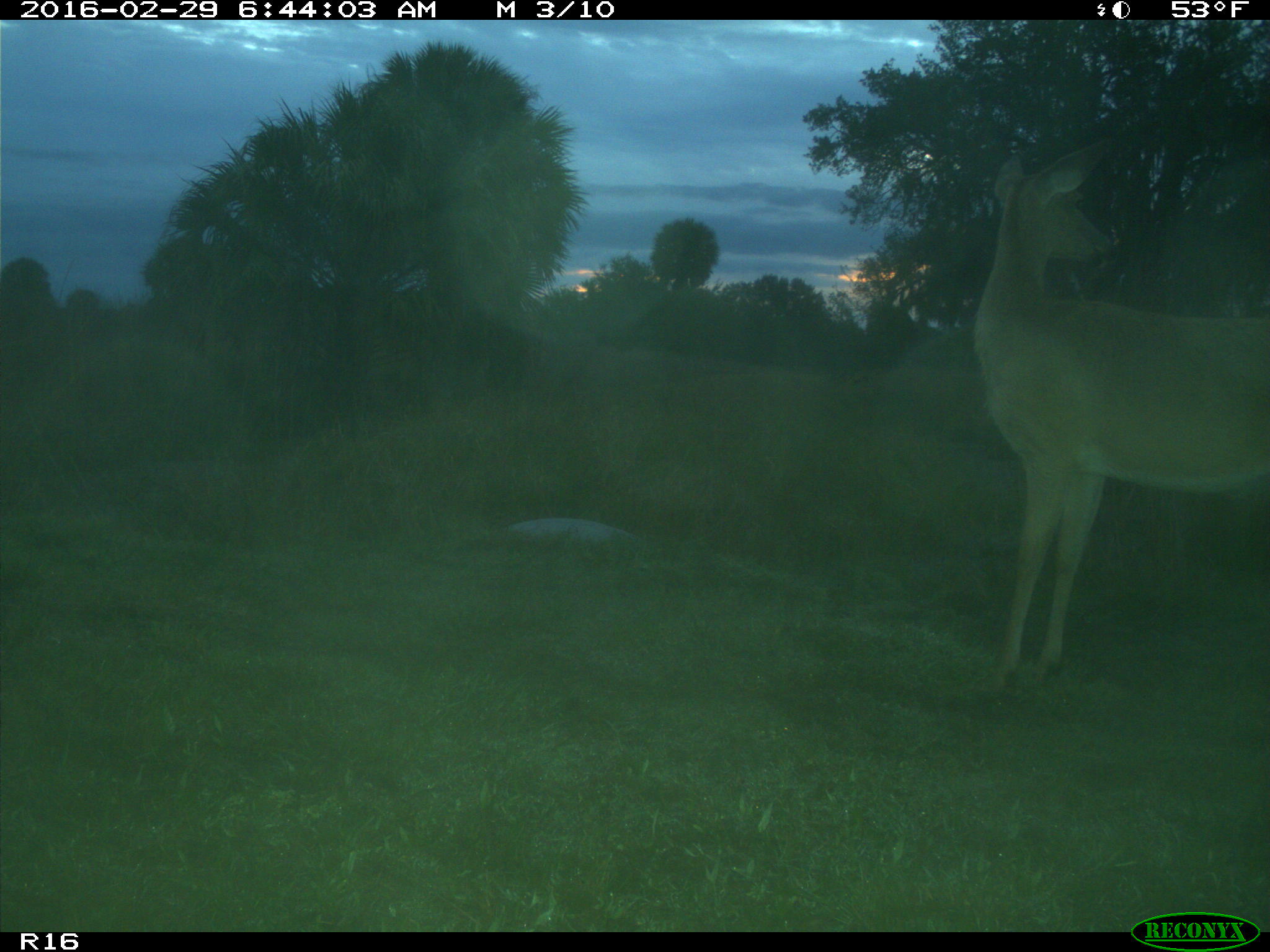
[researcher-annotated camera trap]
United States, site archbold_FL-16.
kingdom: Animalia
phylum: Chordata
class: Mammalia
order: Artiodactyla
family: Cervidae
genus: Odocoileus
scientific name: Odocoileus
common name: deer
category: unidentified deer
Unidentified deer (deer) (Odocoileus).